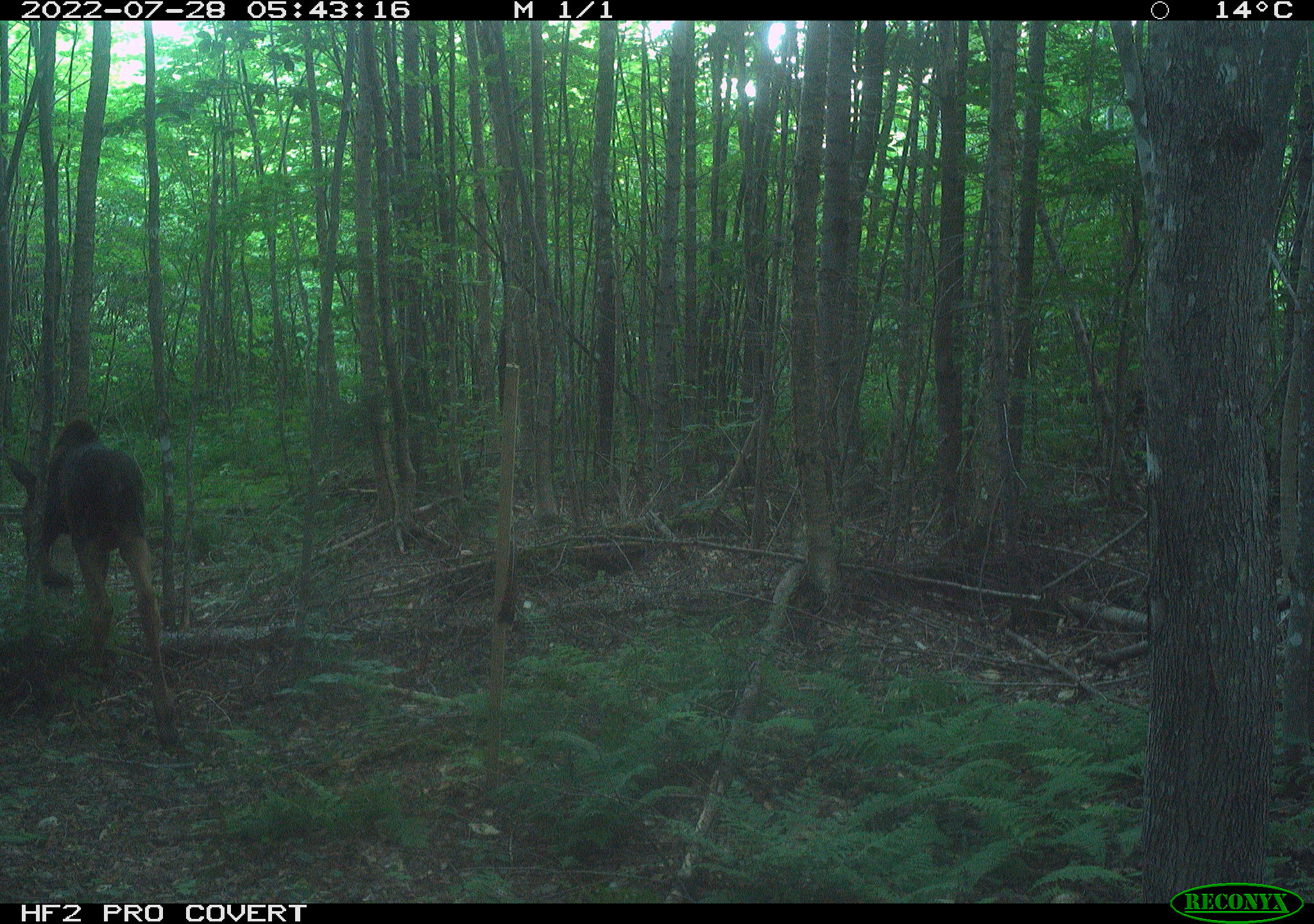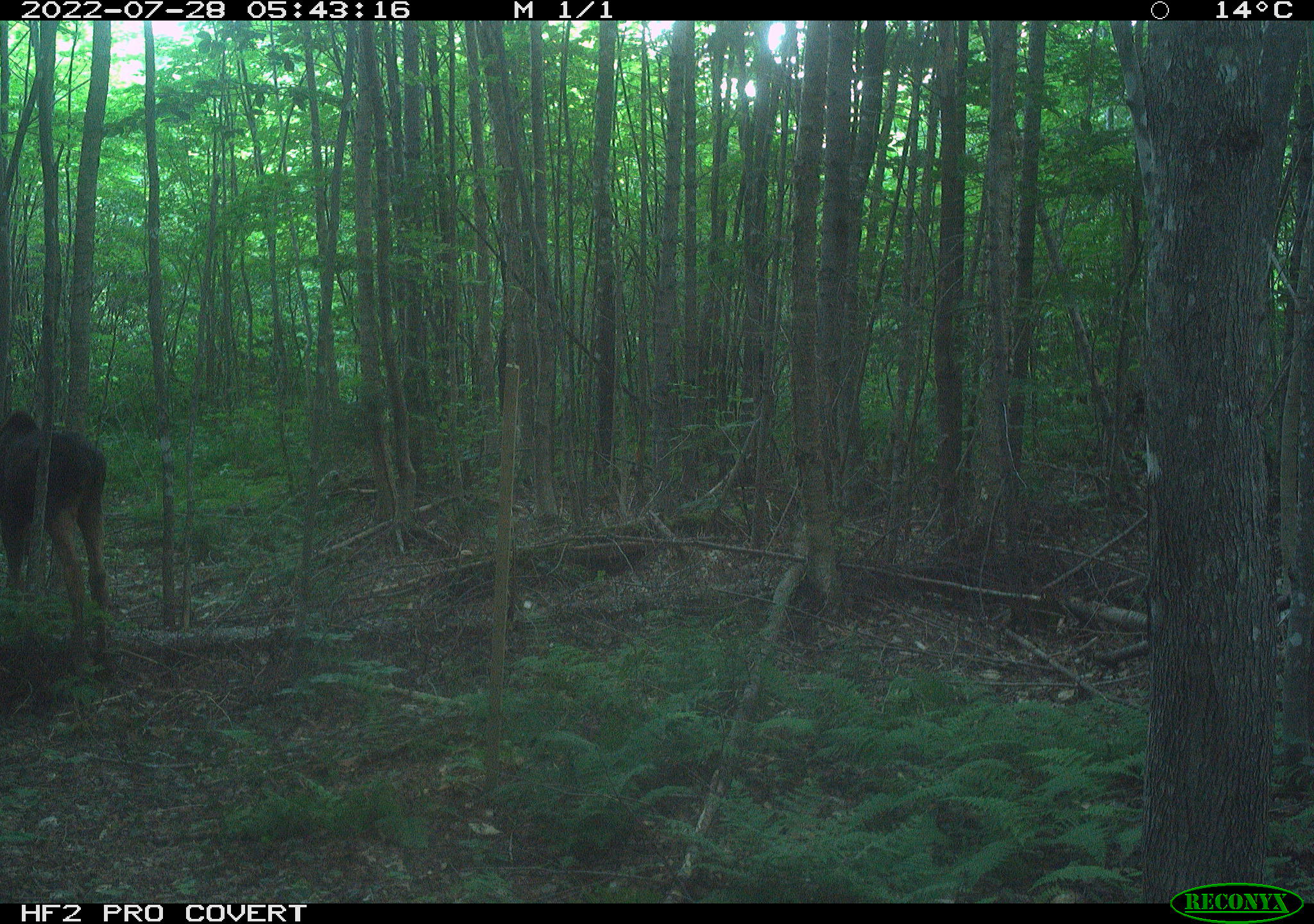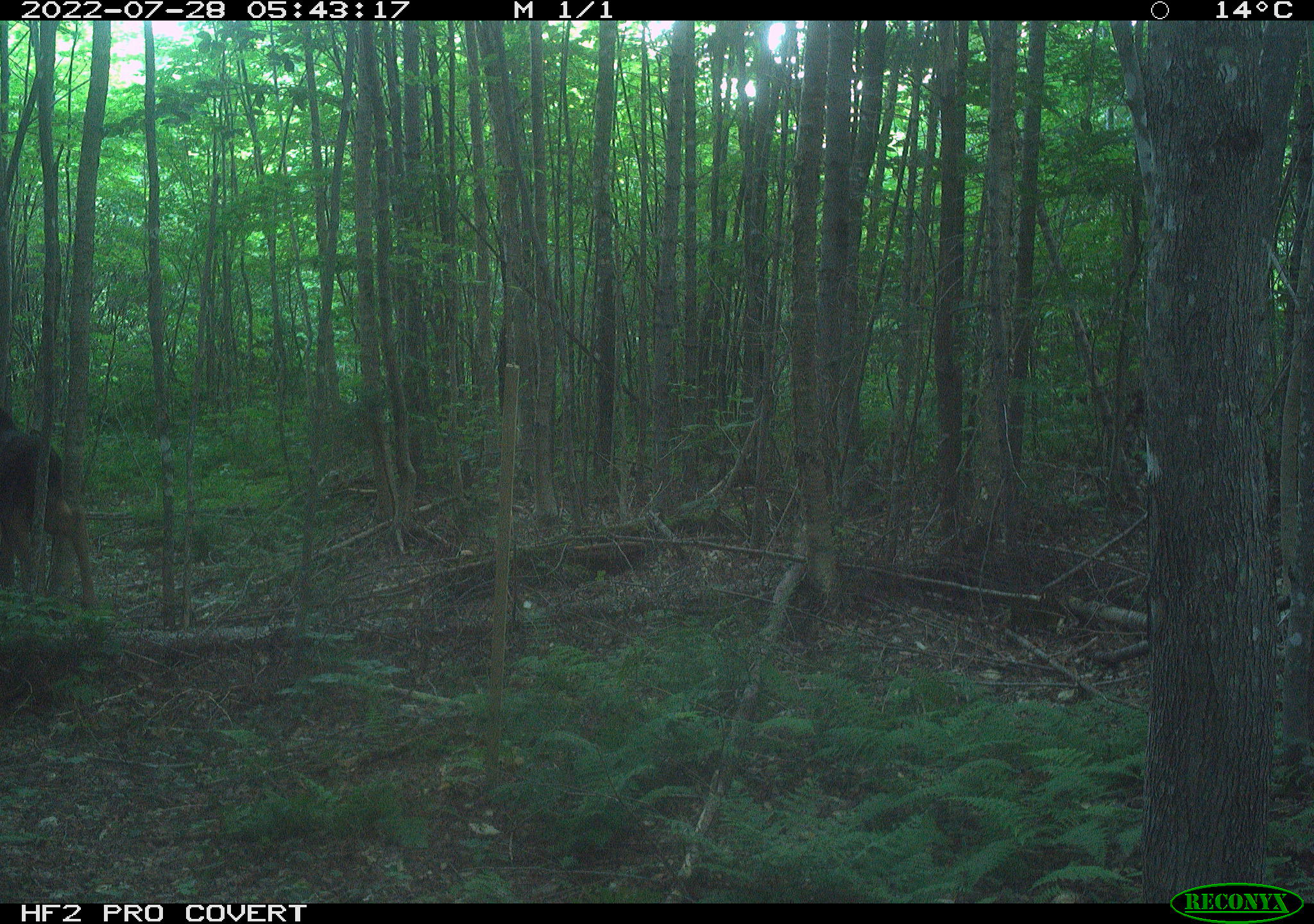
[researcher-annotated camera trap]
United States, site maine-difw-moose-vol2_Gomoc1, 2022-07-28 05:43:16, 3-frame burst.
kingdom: Animalia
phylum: Chordata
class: Mammalia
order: Artiodactyla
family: Cervidae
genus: Alces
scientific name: Alces alces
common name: moose